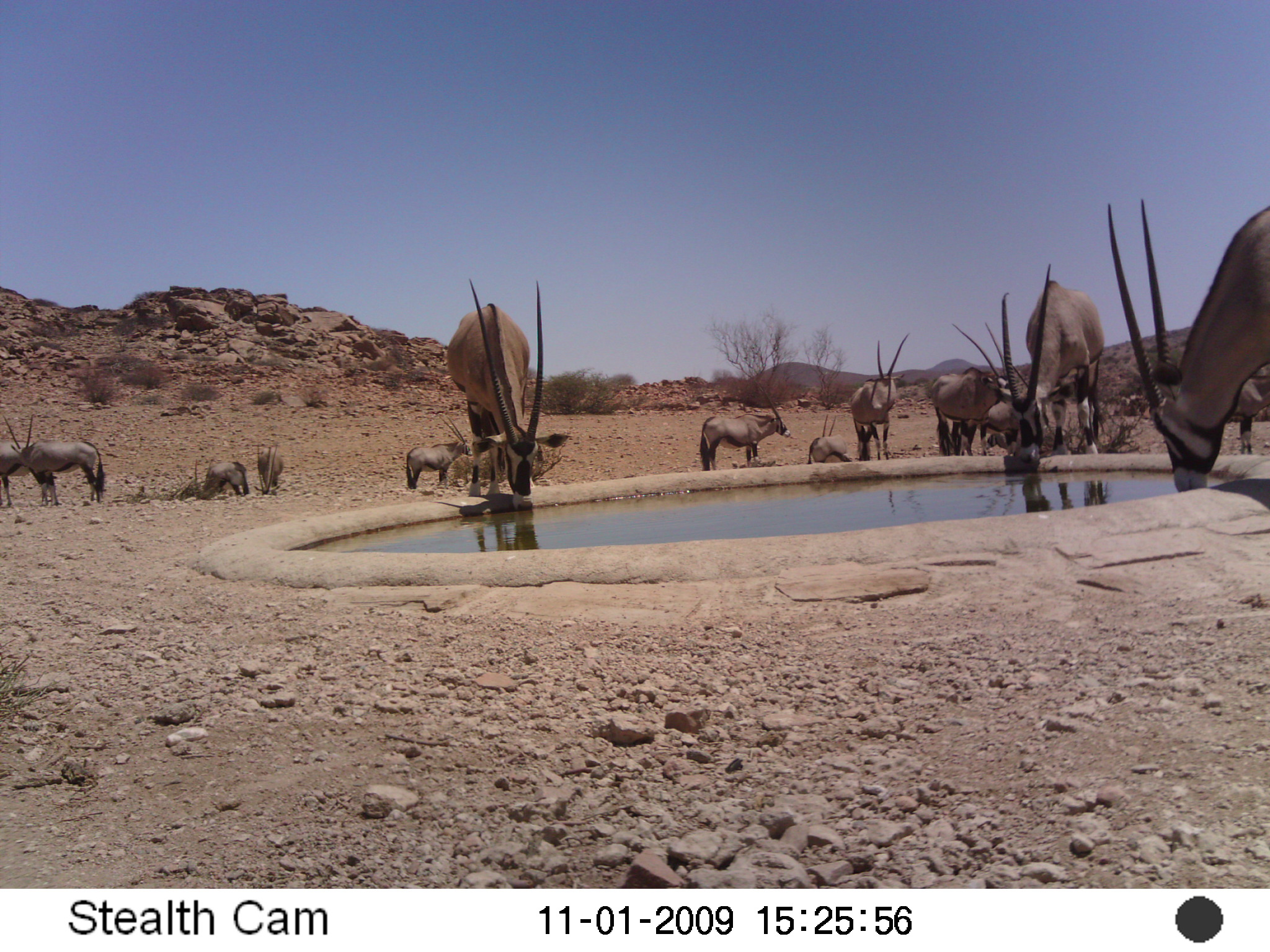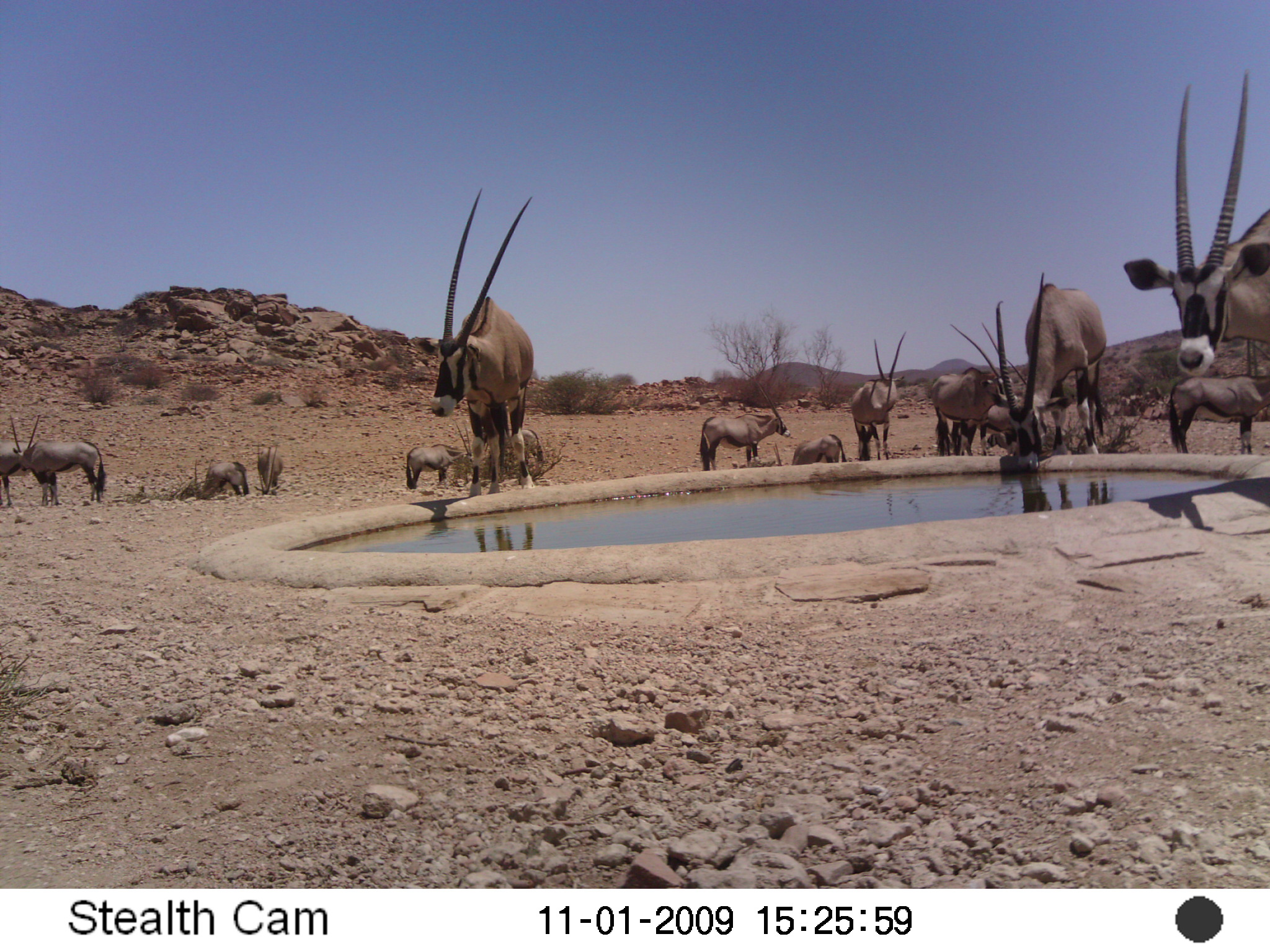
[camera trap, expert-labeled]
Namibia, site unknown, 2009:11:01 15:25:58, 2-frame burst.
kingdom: Animalia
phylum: Chordata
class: Mammalia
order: Artiodactyla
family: Bovidae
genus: Oryx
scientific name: Oryx gazella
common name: gemsbok